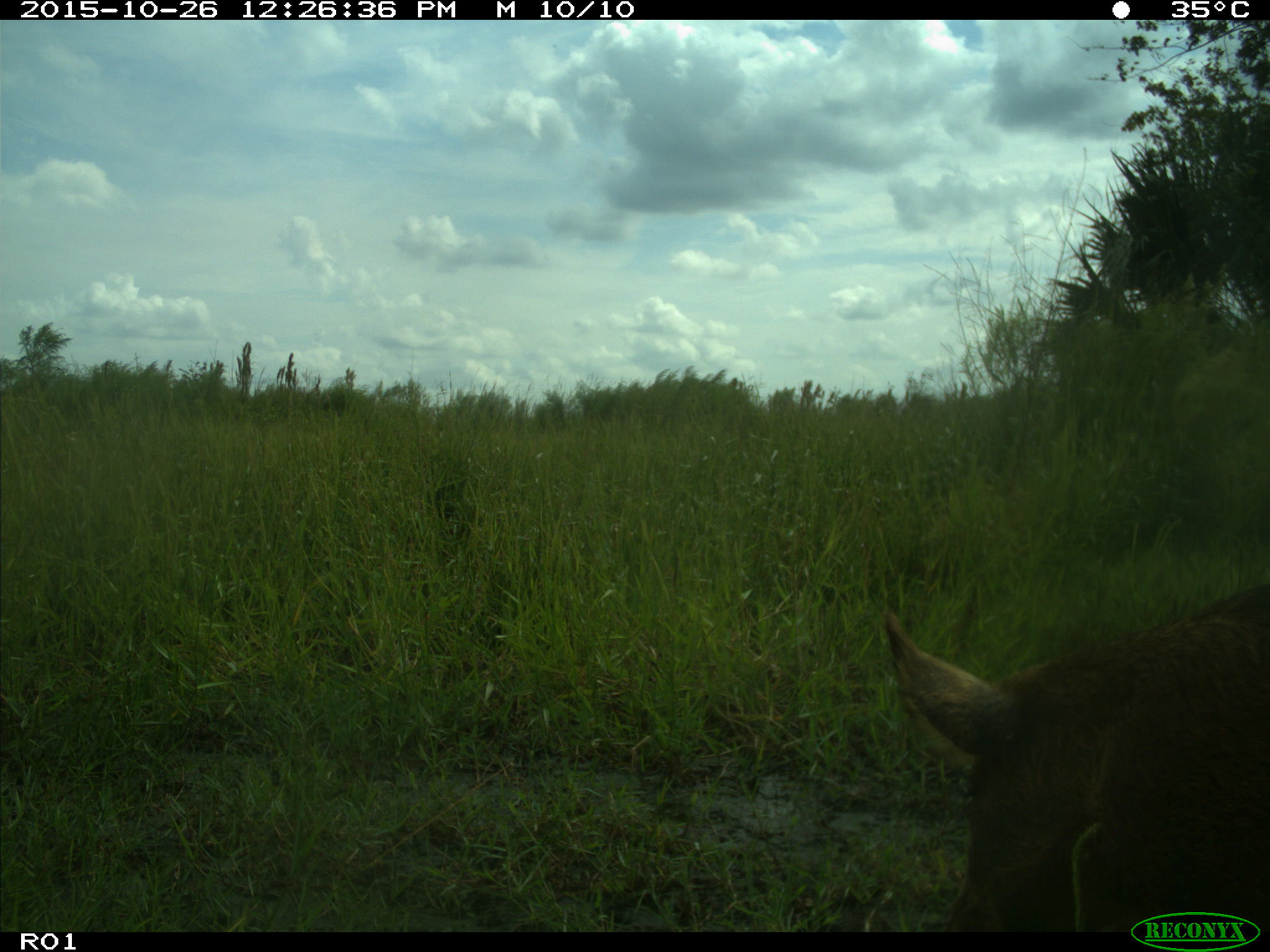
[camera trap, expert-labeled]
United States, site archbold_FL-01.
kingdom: Animalia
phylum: Chordata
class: Mammalia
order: Artiodactyla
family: Suidae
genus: Sus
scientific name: Sus scrofa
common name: wild boar